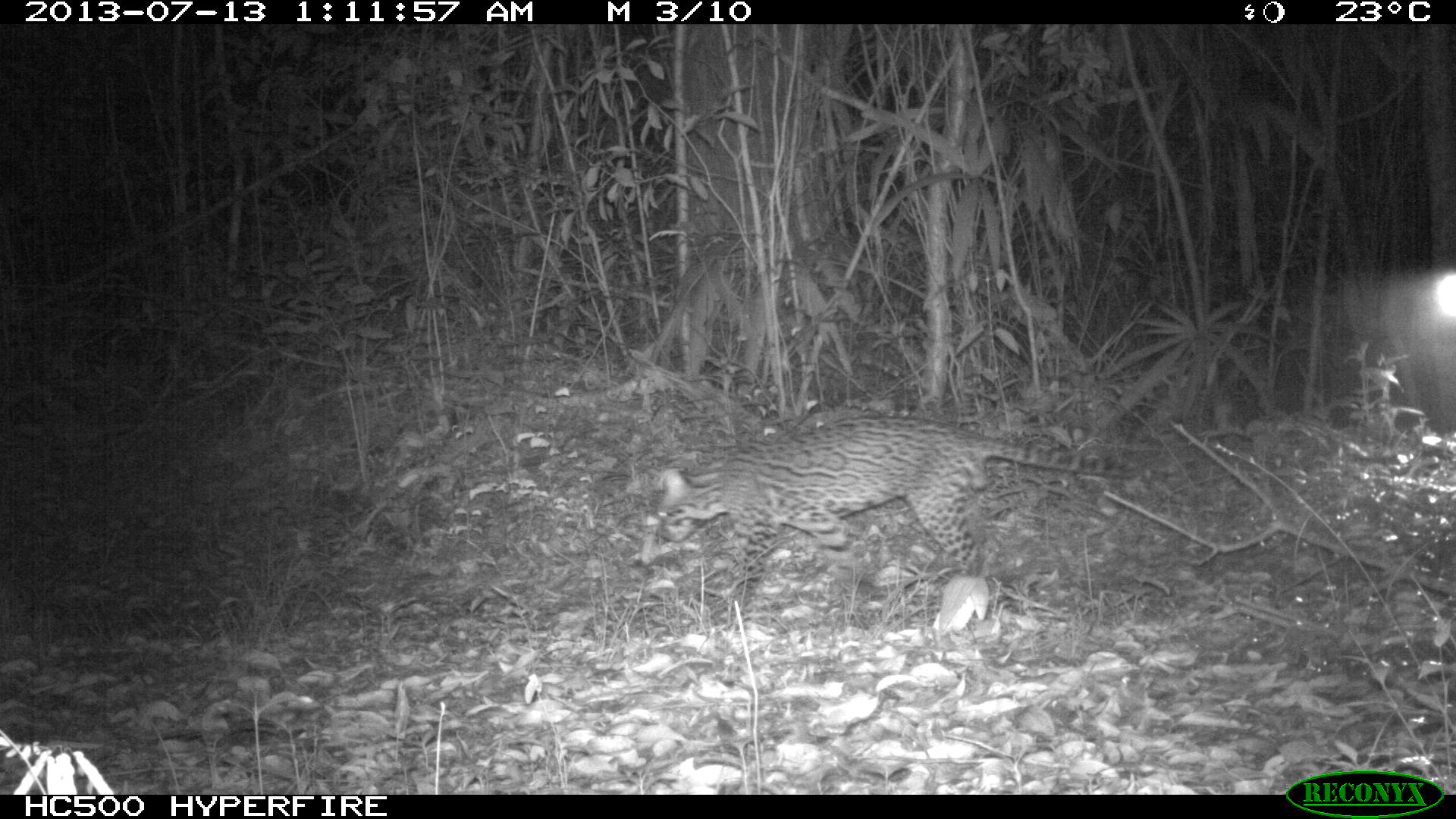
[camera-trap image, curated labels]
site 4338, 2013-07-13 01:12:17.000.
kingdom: Animalia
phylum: Chordata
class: Mammalia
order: Carnivora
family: Felidae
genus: Leopardus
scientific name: Leopardus pardalis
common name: ocelot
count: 1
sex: male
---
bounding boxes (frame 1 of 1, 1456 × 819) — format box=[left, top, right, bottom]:
leopardus pardalis: box=[654, 413, 1138, 613]